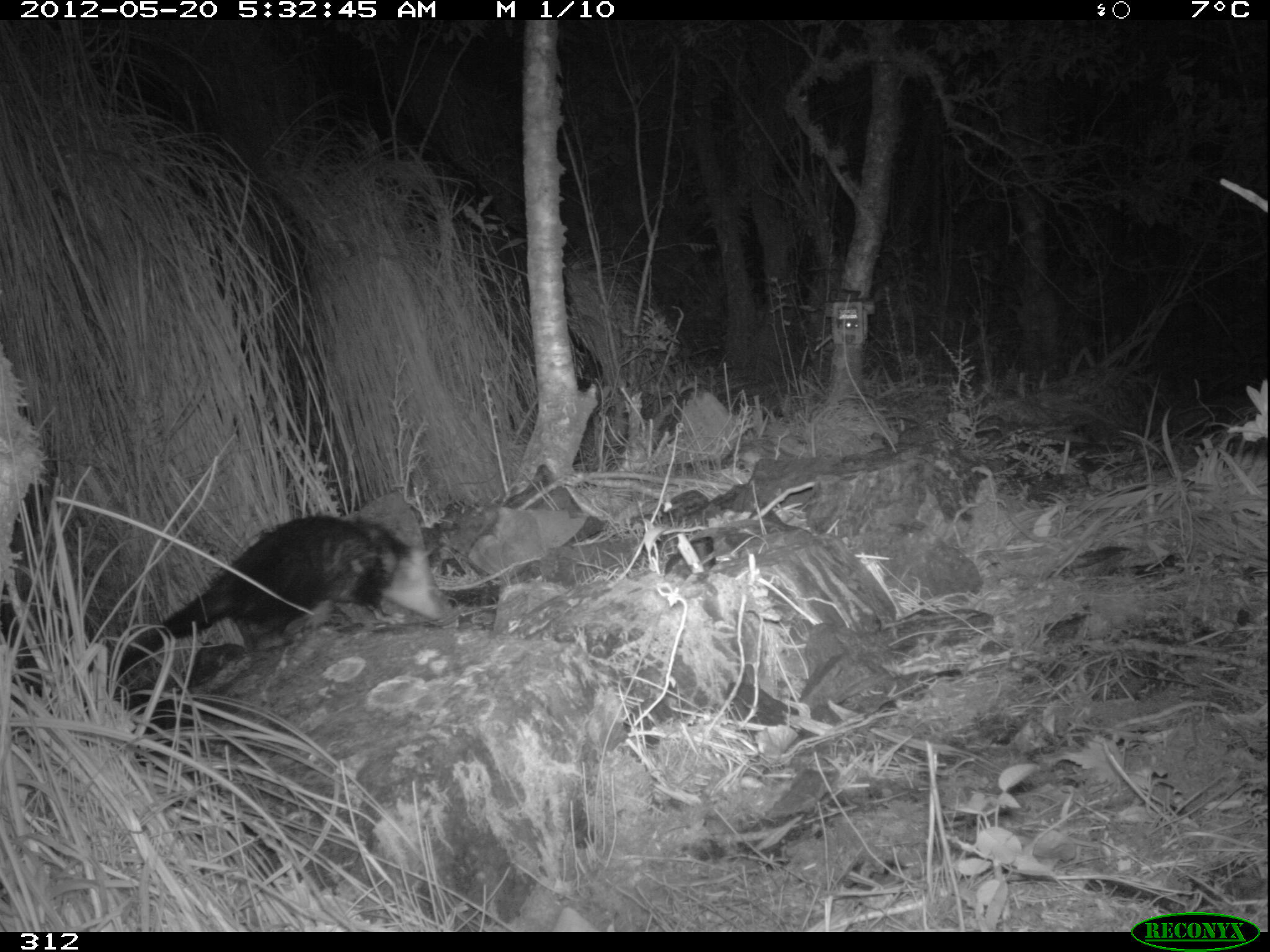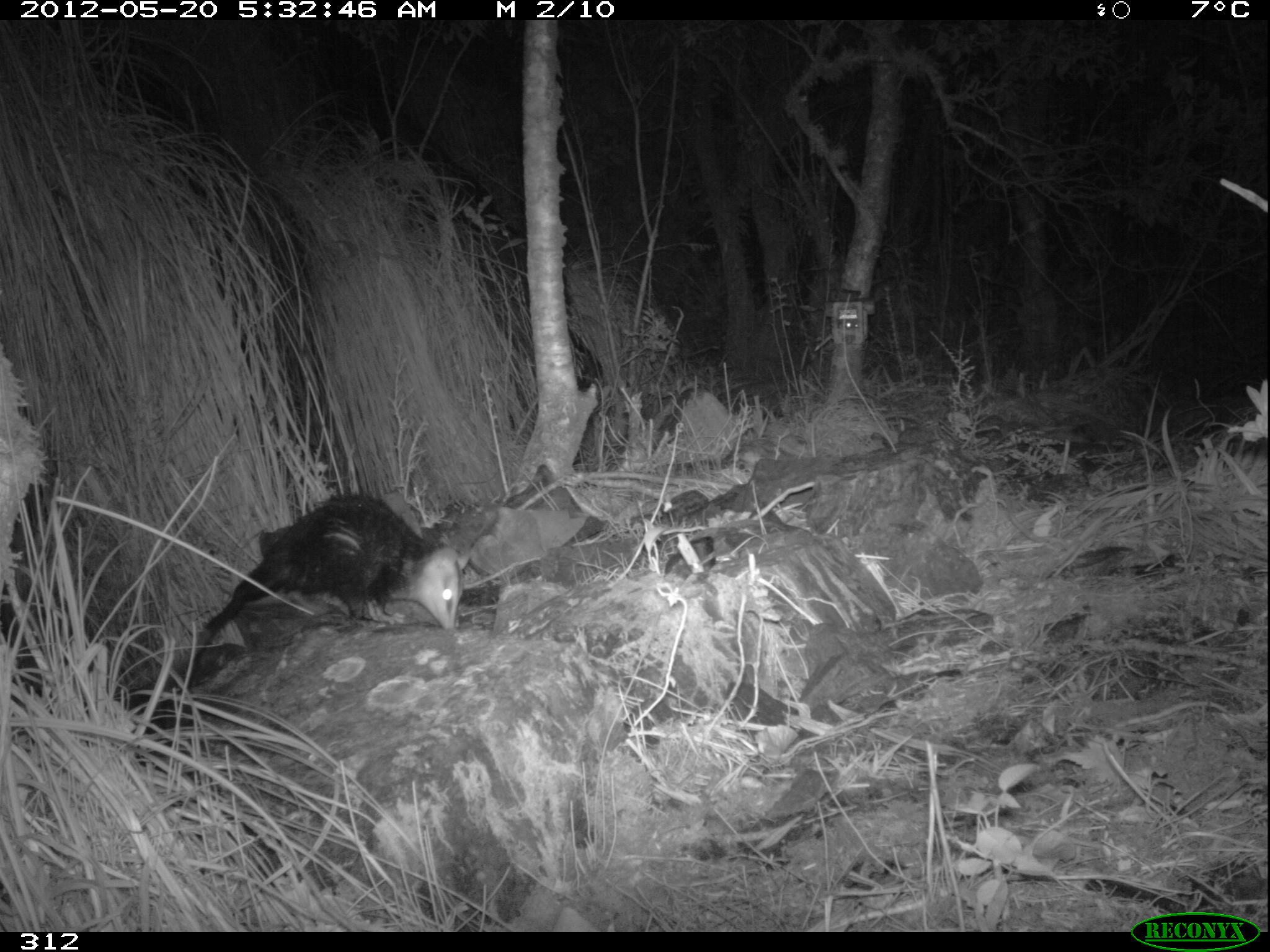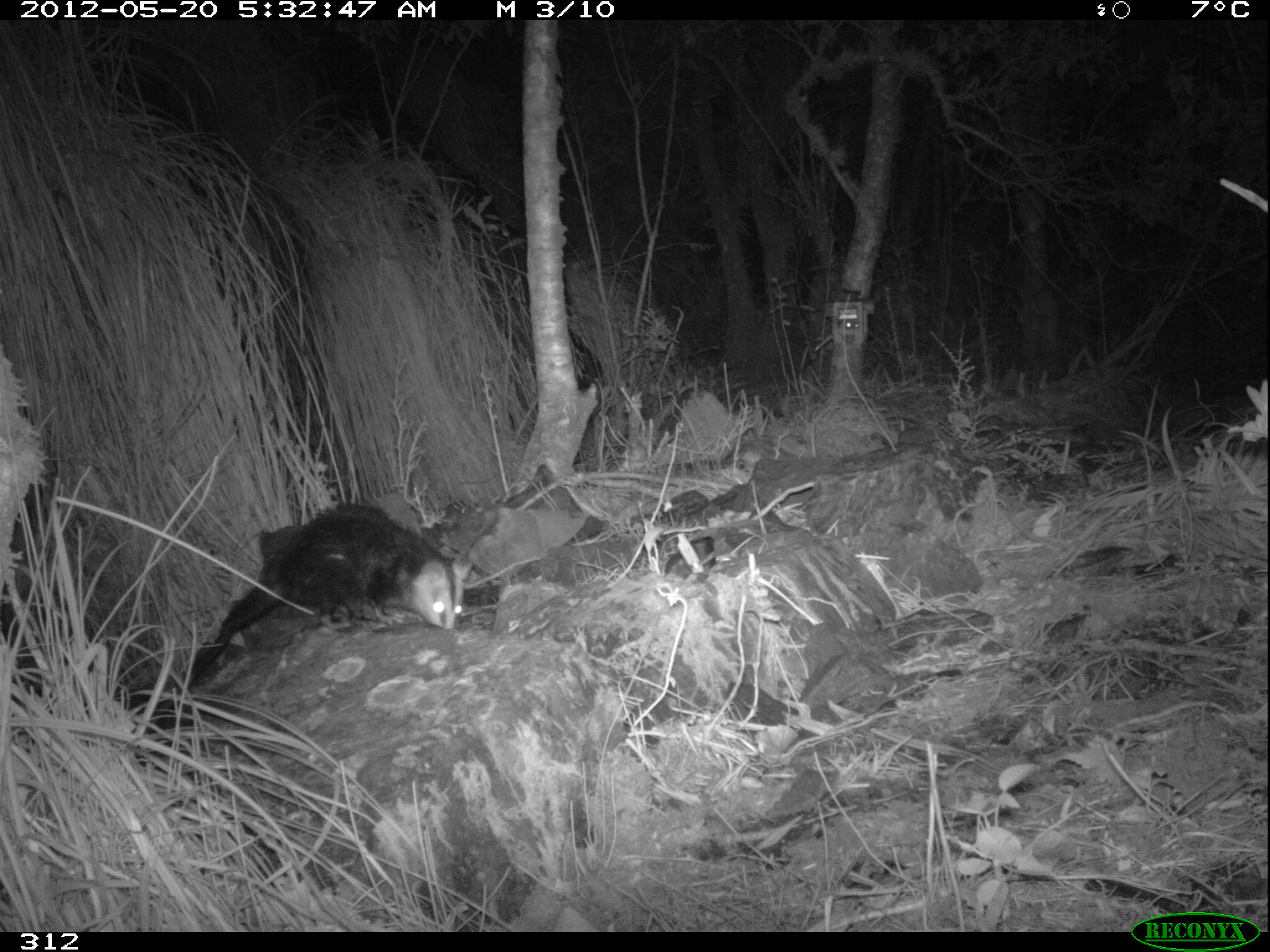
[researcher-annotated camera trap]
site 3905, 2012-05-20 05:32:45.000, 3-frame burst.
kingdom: Animalia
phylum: Chordata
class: Mammalia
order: Didelphimorphia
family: Didelphidae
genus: Didelphis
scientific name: Didelphis pernigra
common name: andean white-eared opossum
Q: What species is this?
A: Didelphis pernigra (andean white-eared opossum).